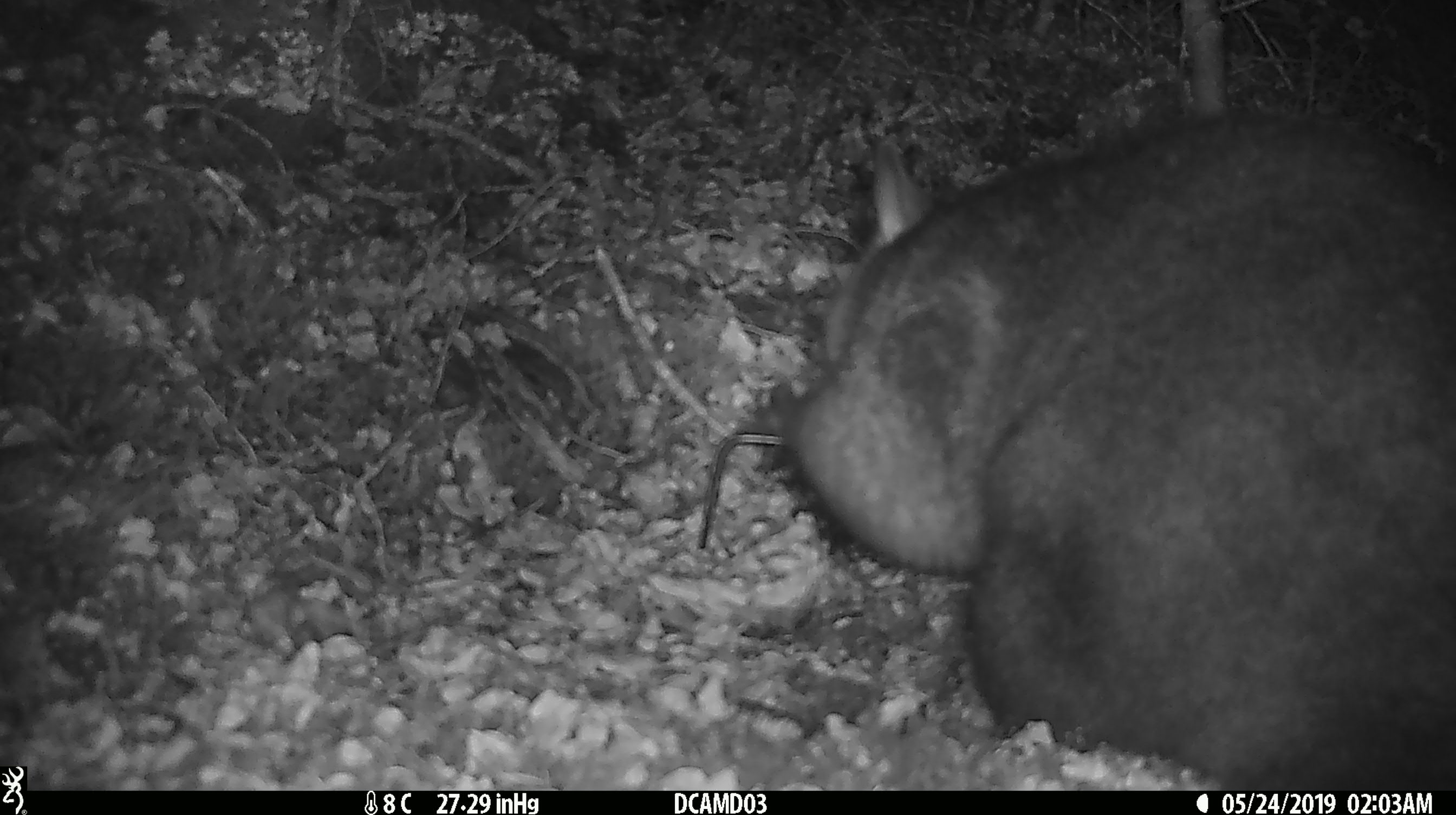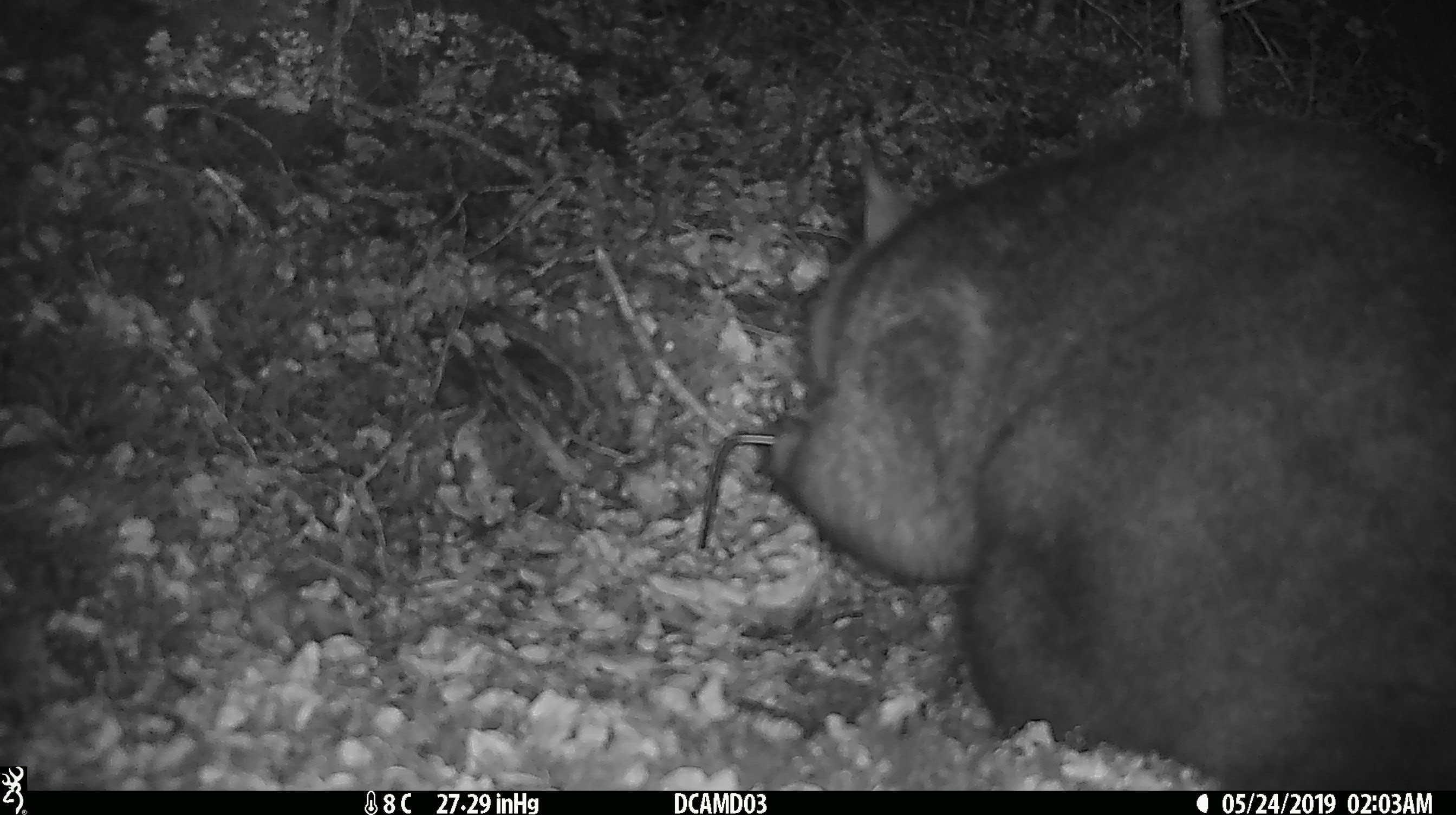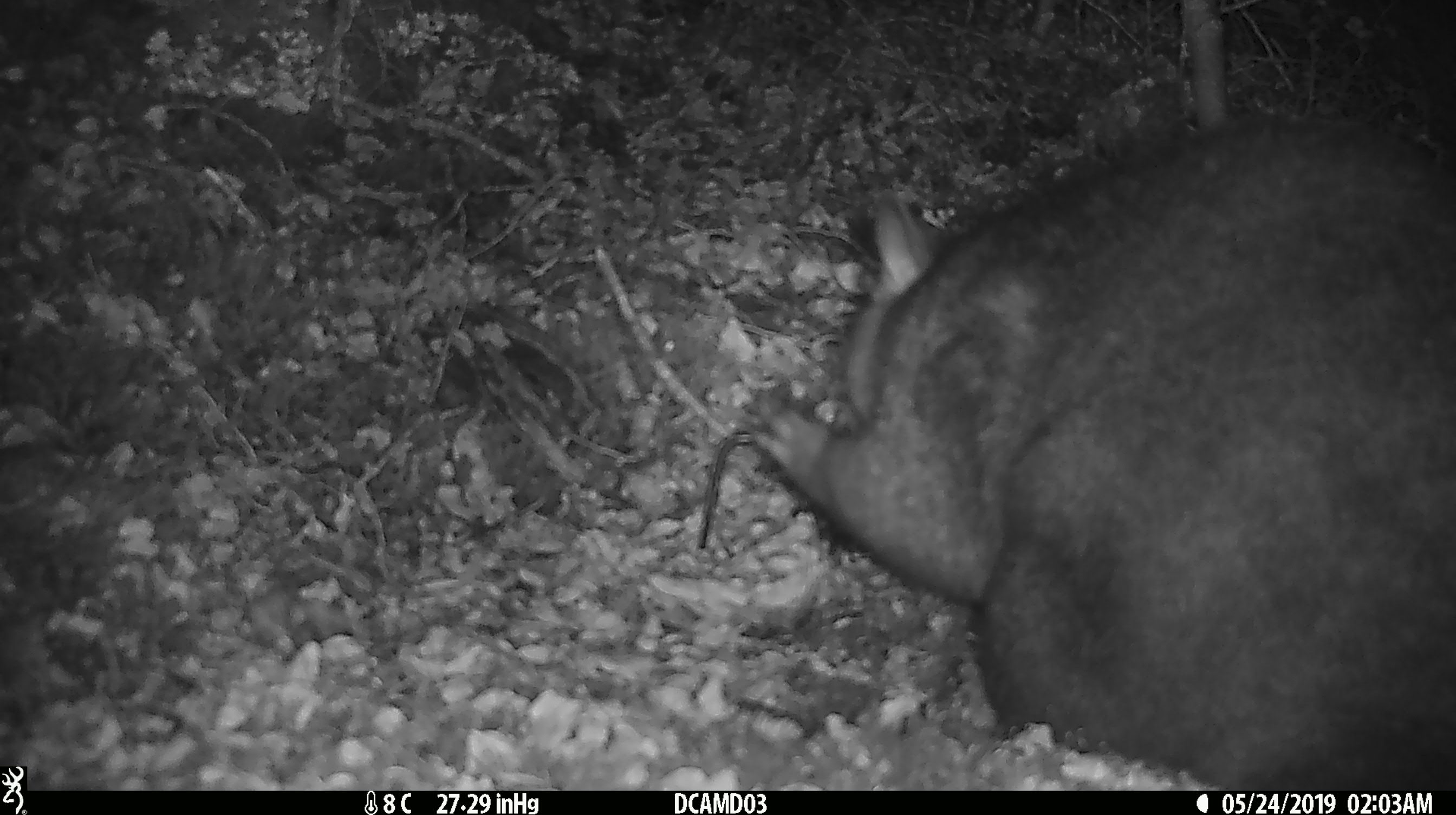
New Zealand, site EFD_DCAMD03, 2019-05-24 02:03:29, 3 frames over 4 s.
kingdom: Animalia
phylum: Chordata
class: Mammalia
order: Diprotodontia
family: Phalangeridae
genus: Trichosurus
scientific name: Trichosurus vulpecula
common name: common brushtail possum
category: possum